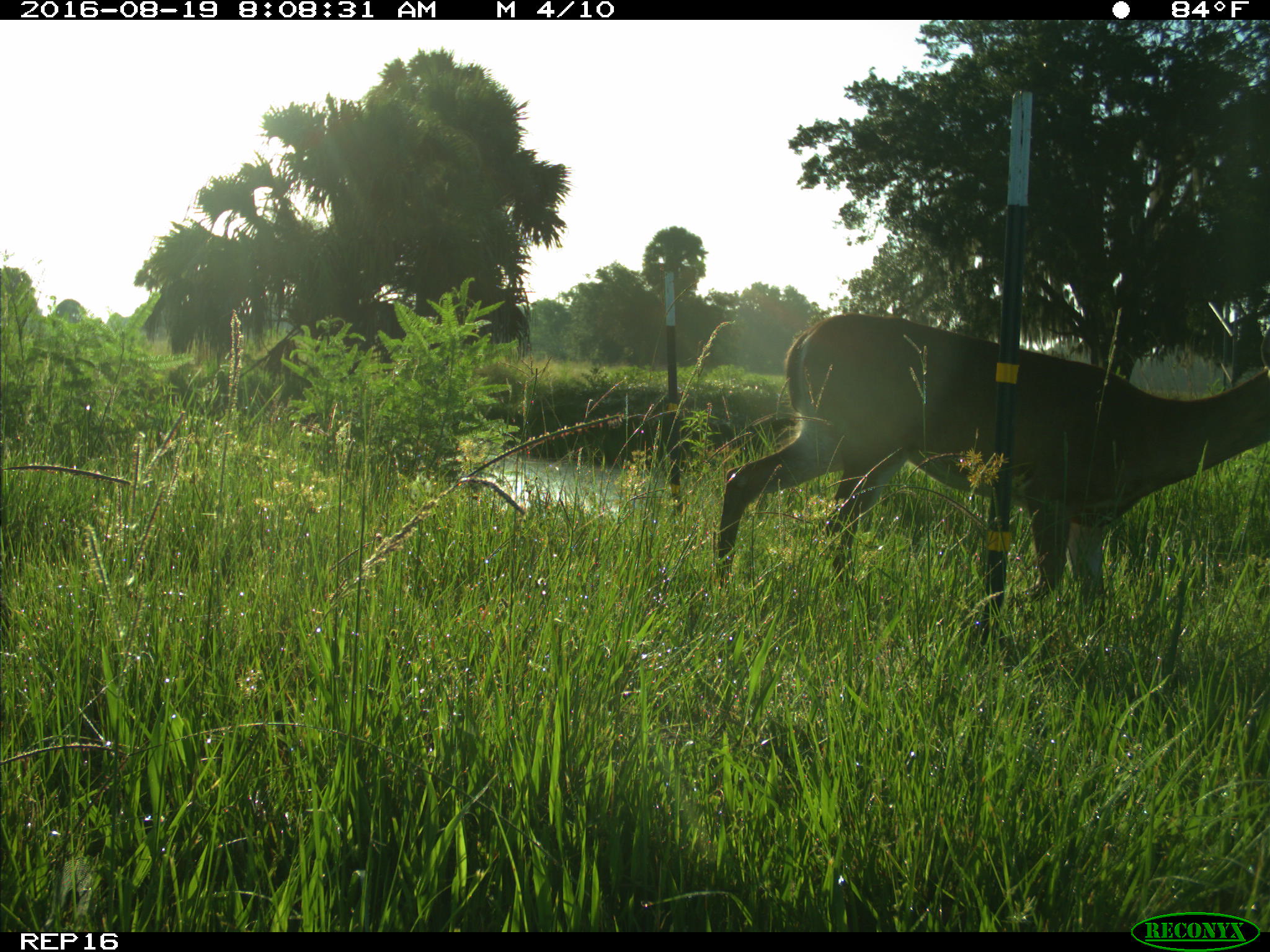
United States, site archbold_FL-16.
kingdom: Animalia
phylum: Chordata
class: Mammalia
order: Artiodactyla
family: Cervidae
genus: Odocoileus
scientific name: Odocoileus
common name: deer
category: unidentified deer